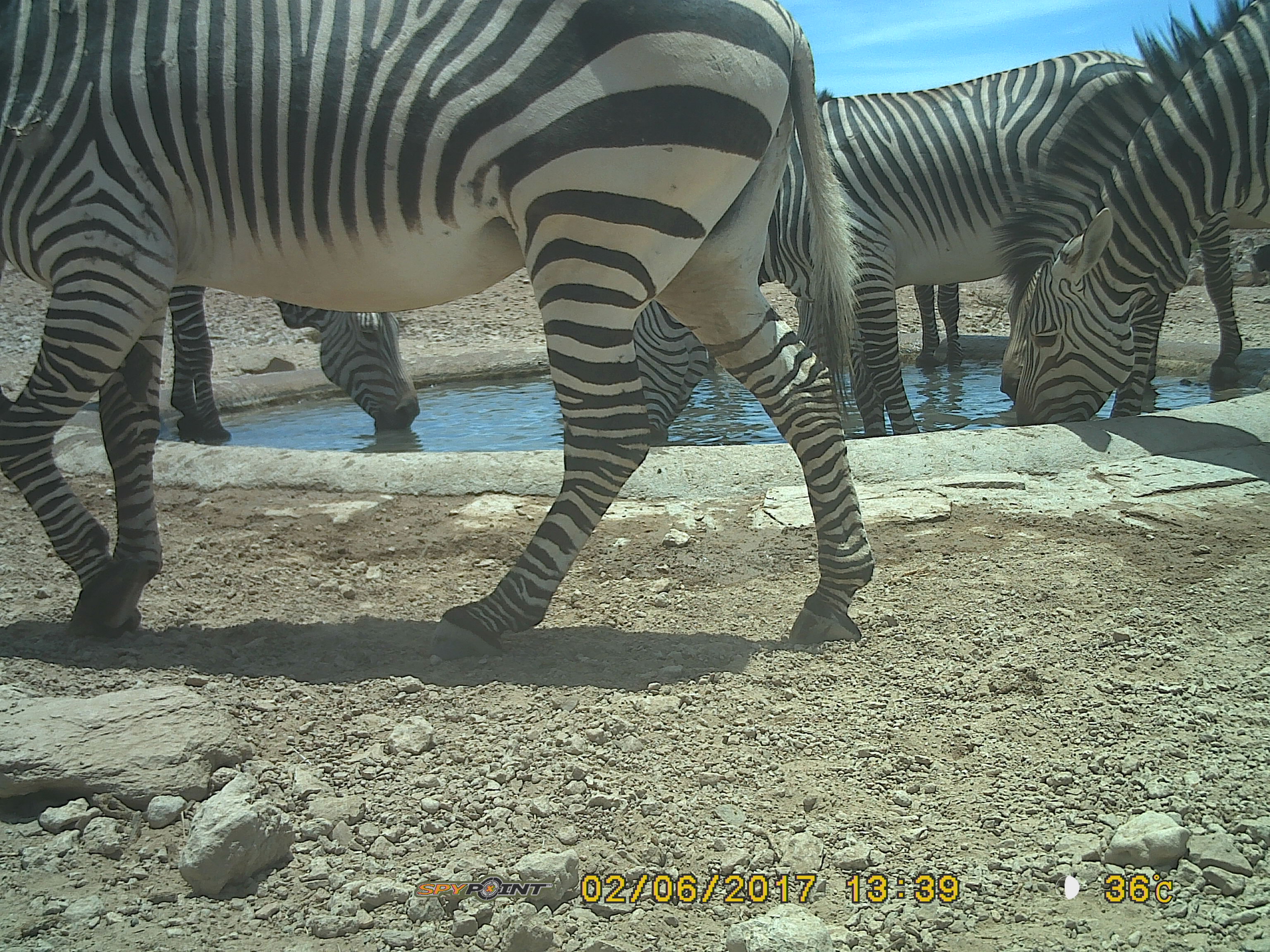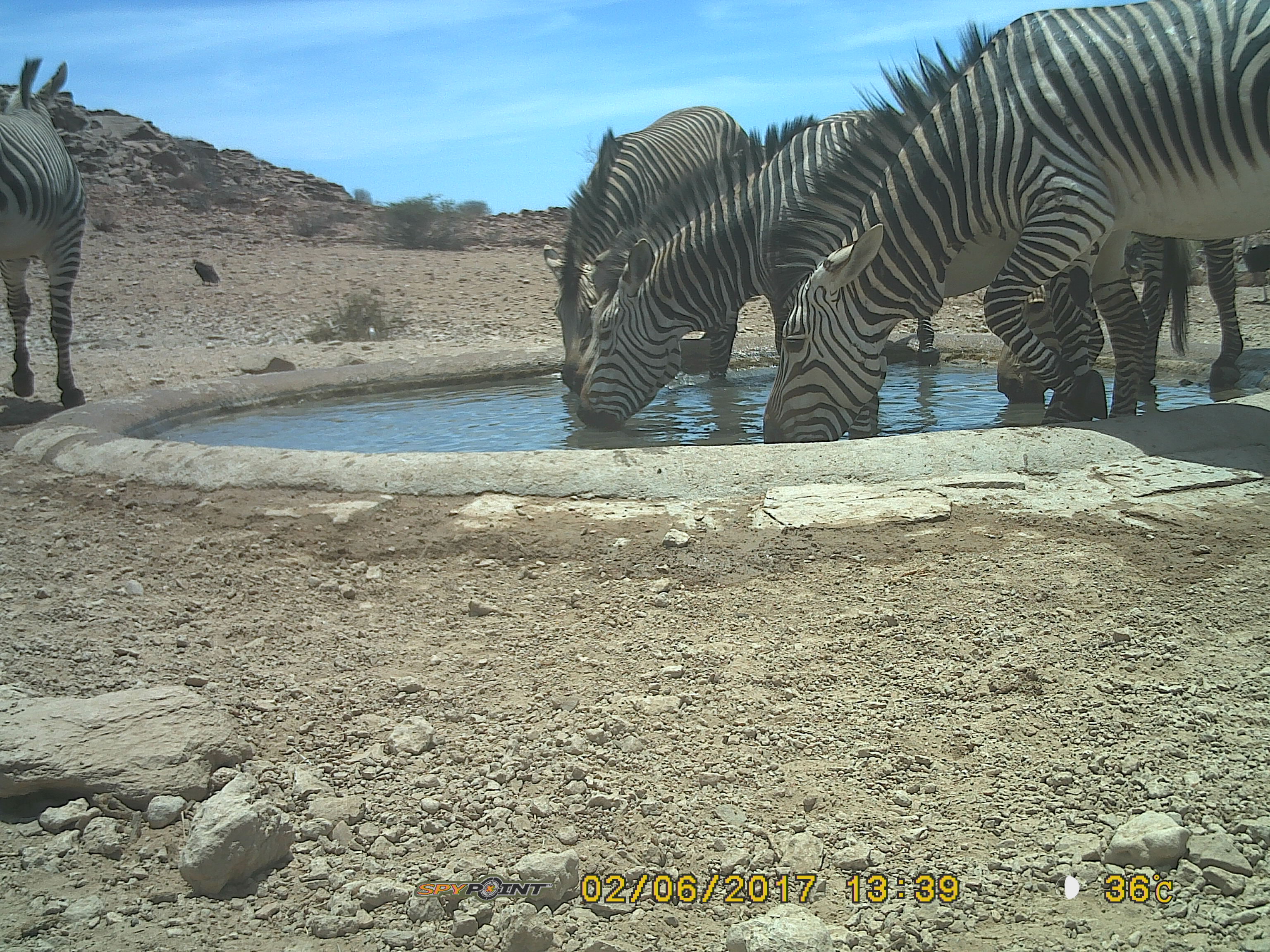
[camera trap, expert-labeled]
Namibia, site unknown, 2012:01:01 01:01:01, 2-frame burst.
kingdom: Animalia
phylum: Chordata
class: Mammalia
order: Perissodactyla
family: Equidae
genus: Equus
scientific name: Equus zebra hartmannae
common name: hartmann's mountain zebra